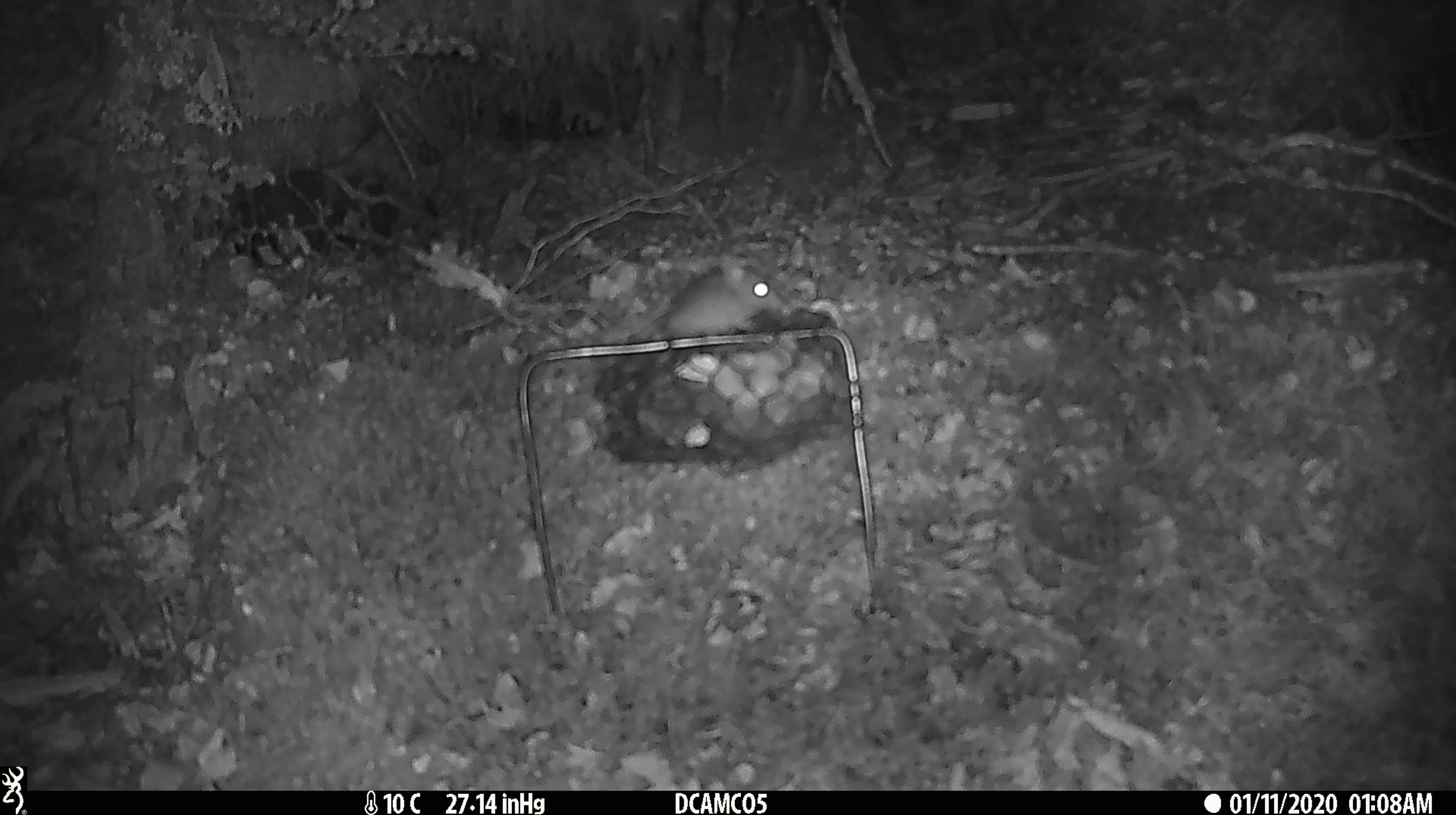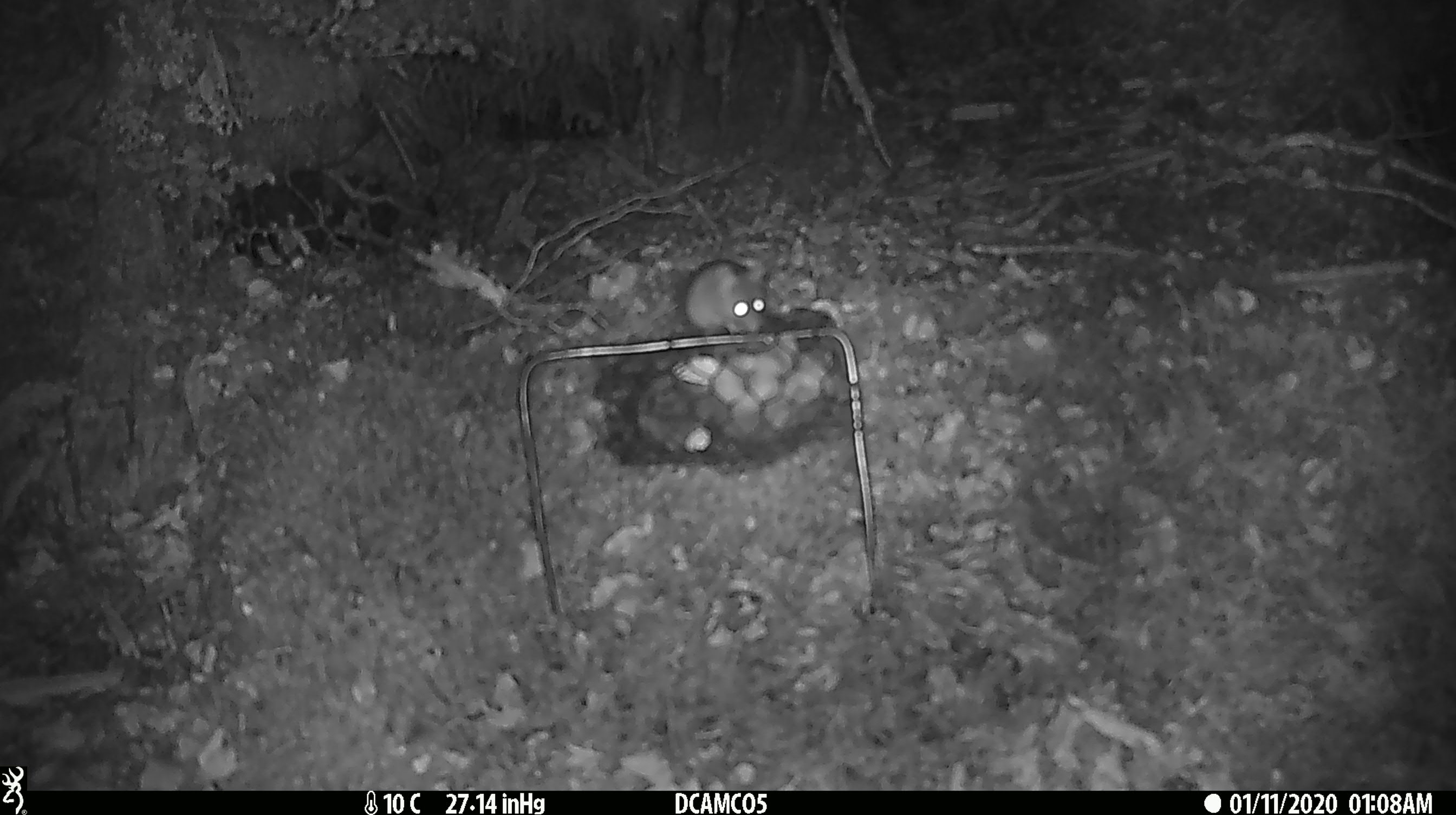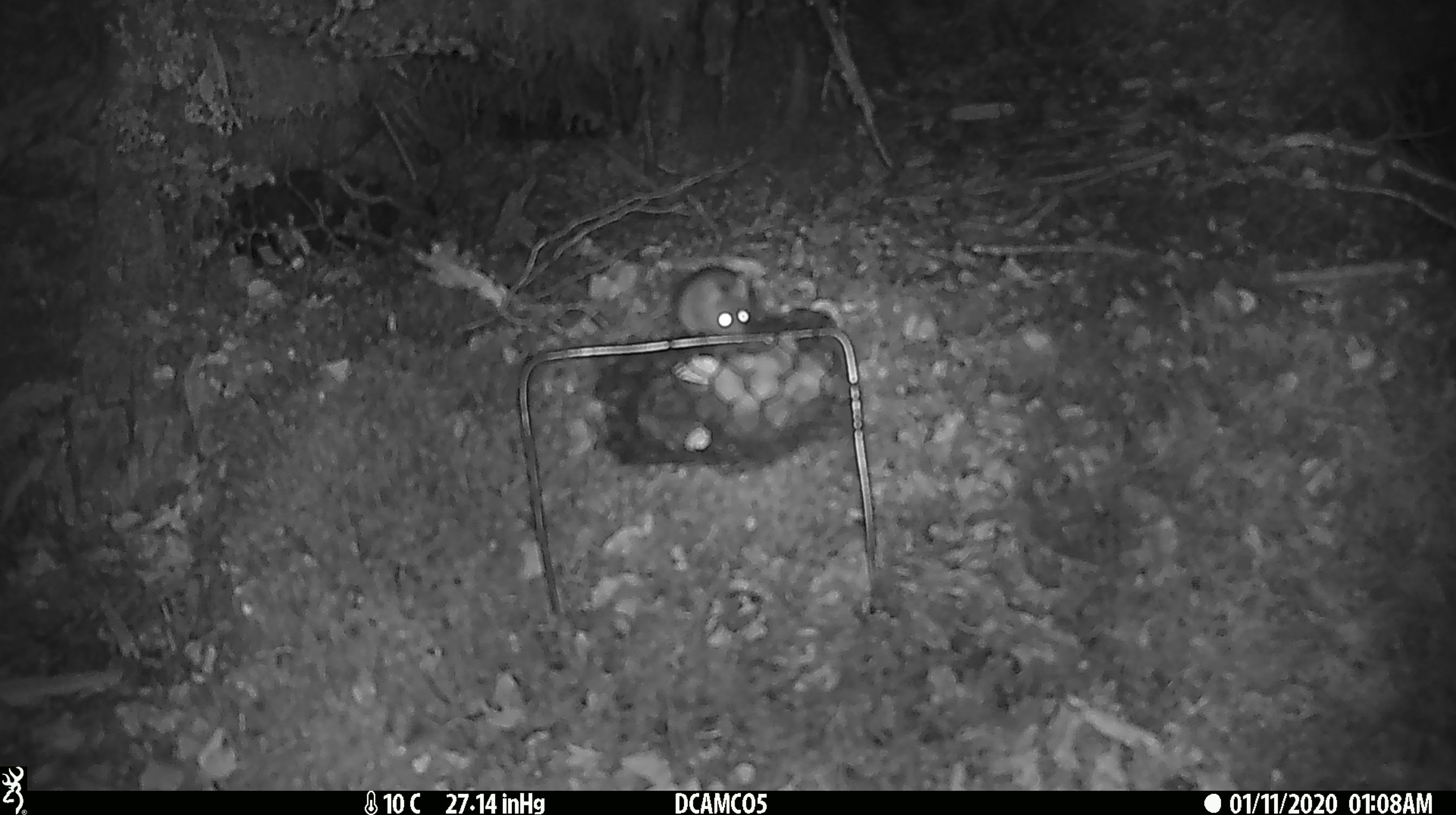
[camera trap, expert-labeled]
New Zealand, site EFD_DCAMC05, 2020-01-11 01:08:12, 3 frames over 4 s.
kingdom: Animalia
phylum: Chordata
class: Mammalia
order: Rodentia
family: Muridae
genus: Mus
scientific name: Mus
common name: mouse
Mouse (Mus).